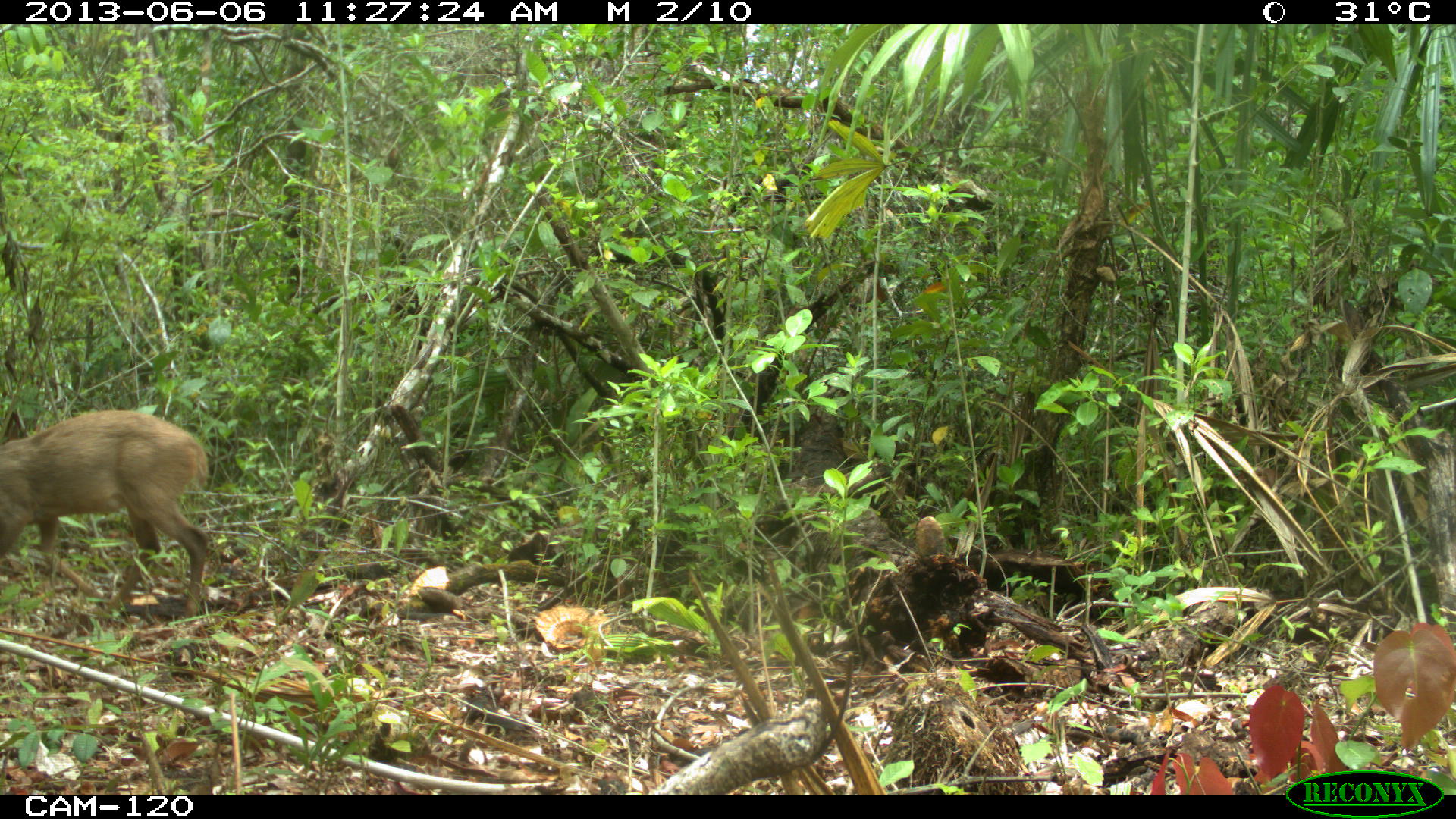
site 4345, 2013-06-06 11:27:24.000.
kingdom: Animalia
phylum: Chordata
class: Mammalia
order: Artiodactyla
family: Cervidae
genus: Odocoileus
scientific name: Odocoileus pandora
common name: yucatán brown brocket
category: mazama pandora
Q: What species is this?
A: Mazama pandora (yucatán brown brocket) (Odocoileus pandora).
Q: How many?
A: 1.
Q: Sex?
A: Female.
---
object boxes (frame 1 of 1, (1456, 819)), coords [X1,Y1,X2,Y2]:
mazama pandora: [0,409,208,618]